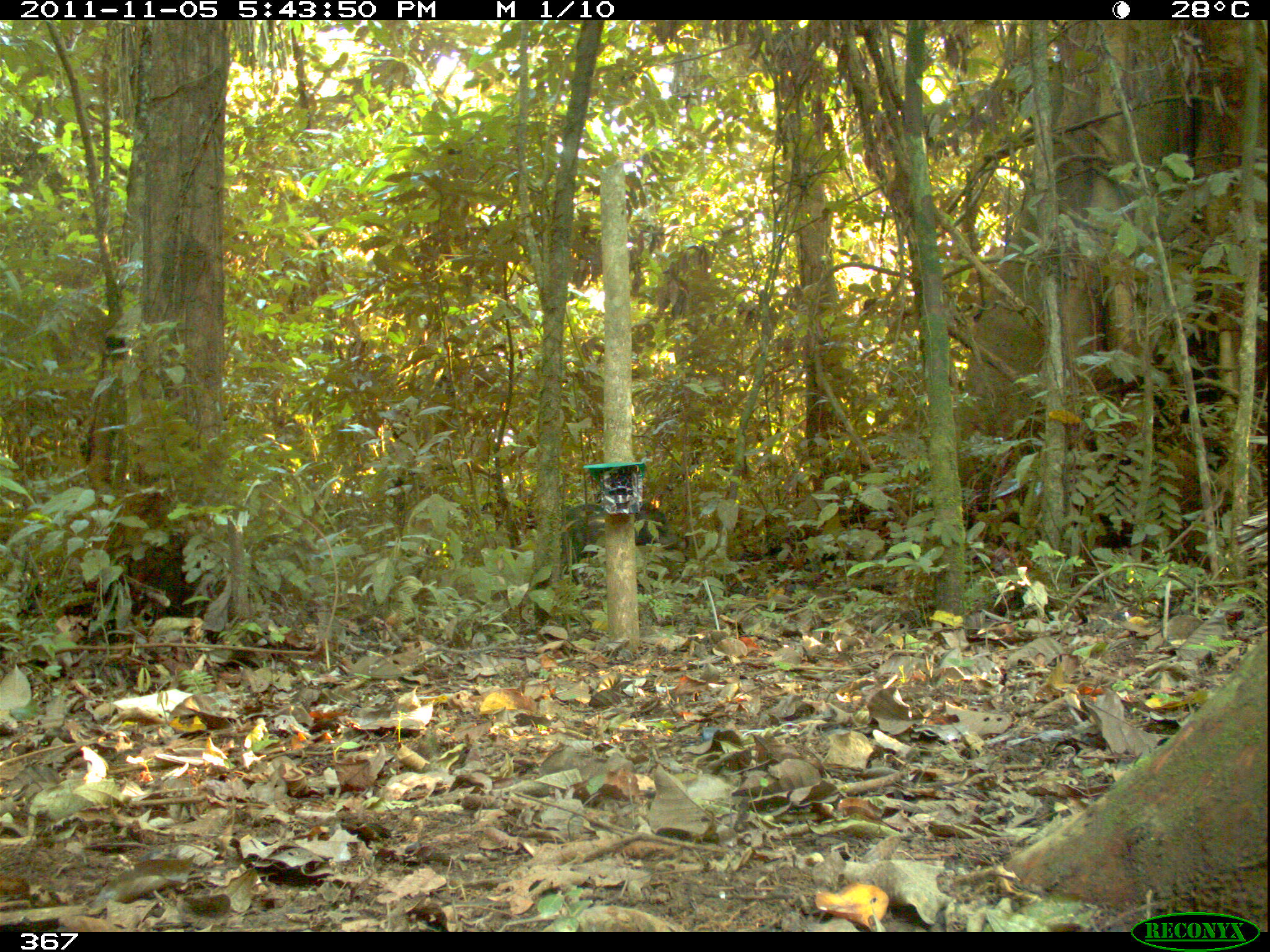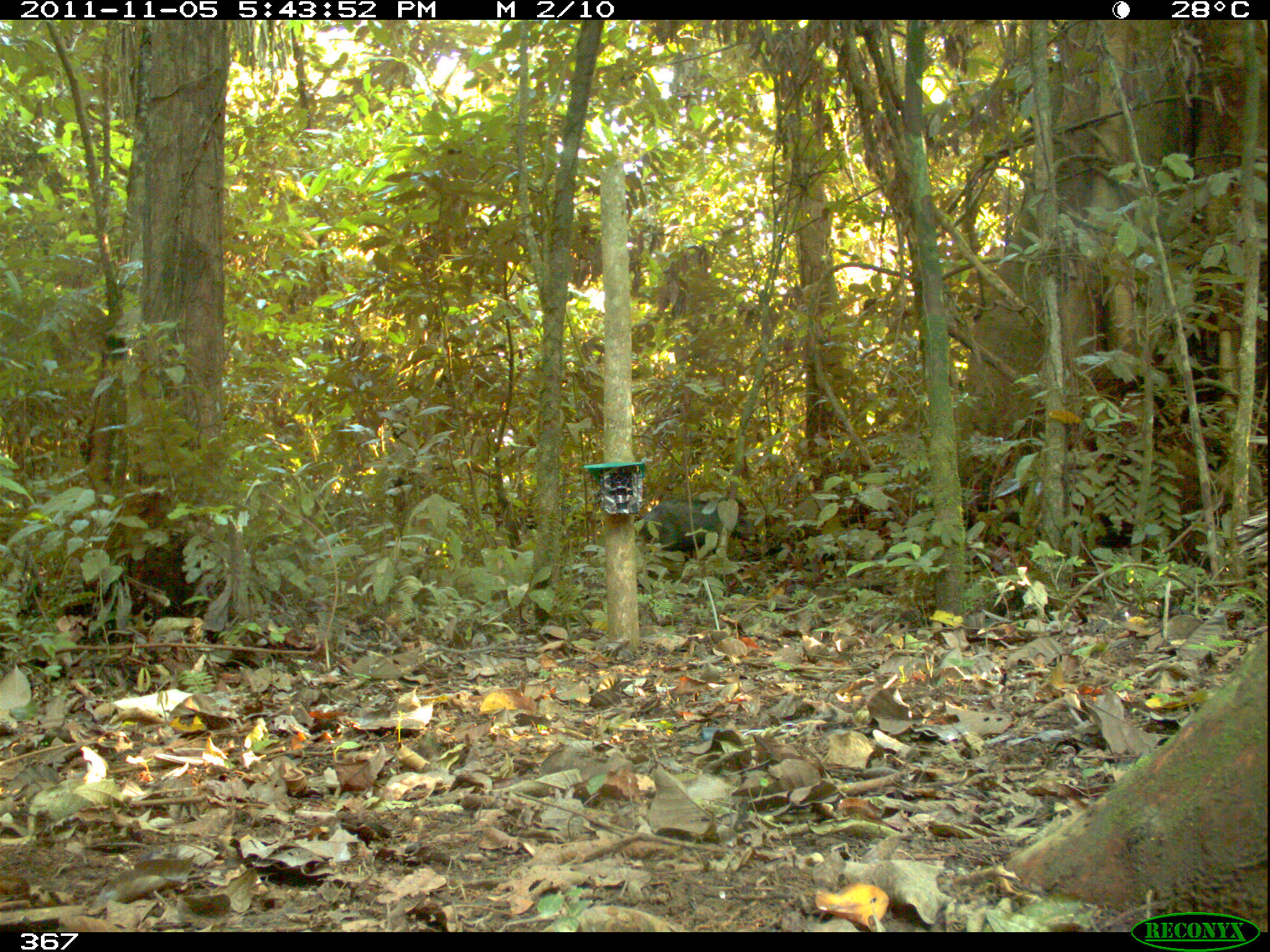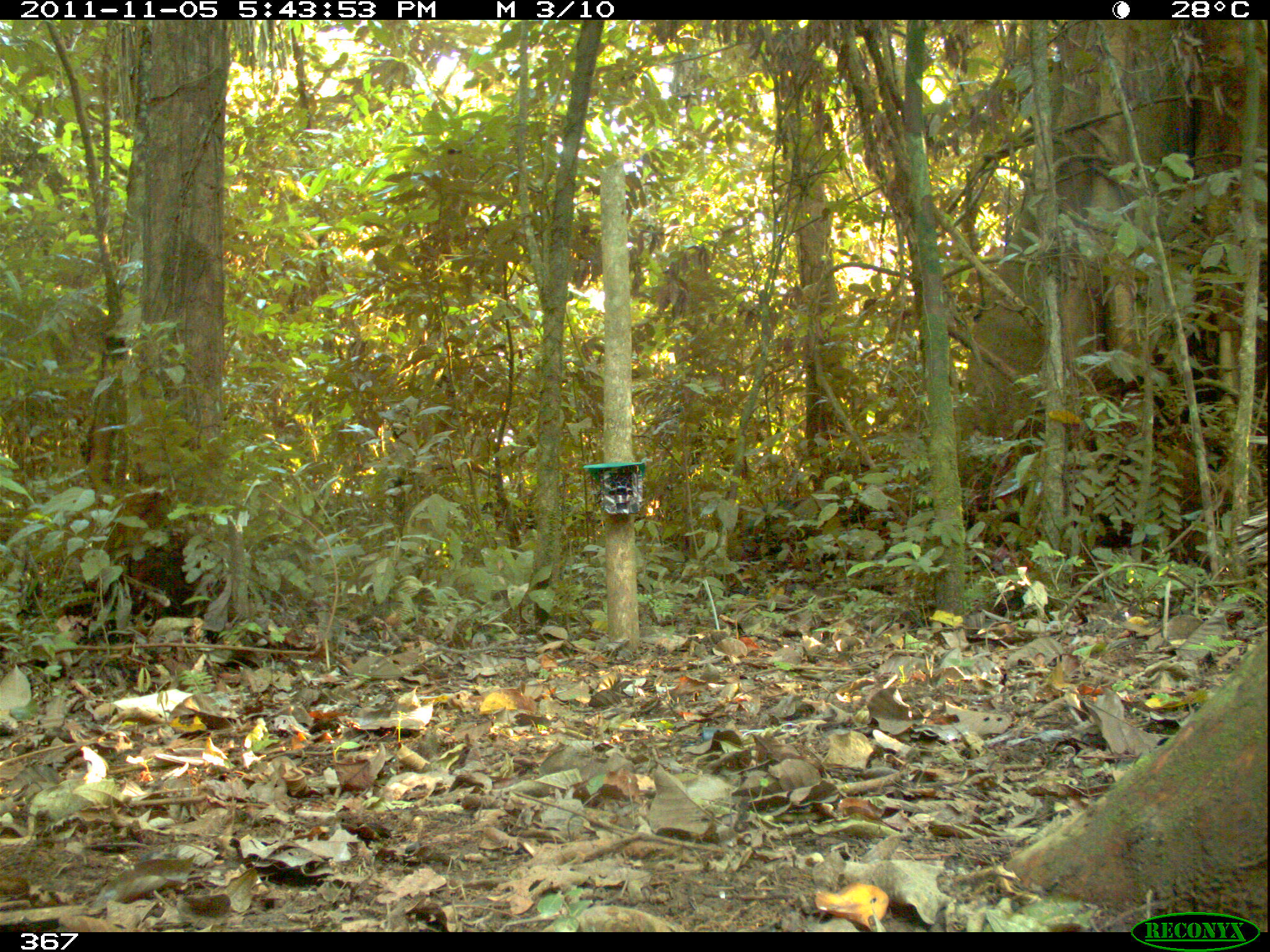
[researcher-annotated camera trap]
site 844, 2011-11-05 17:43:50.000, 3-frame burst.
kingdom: Animalia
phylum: Chordata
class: Mammalia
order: Artiodactyla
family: Tayassuidae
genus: Tayassu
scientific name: Tayassu pecari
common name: white-lipped peccary